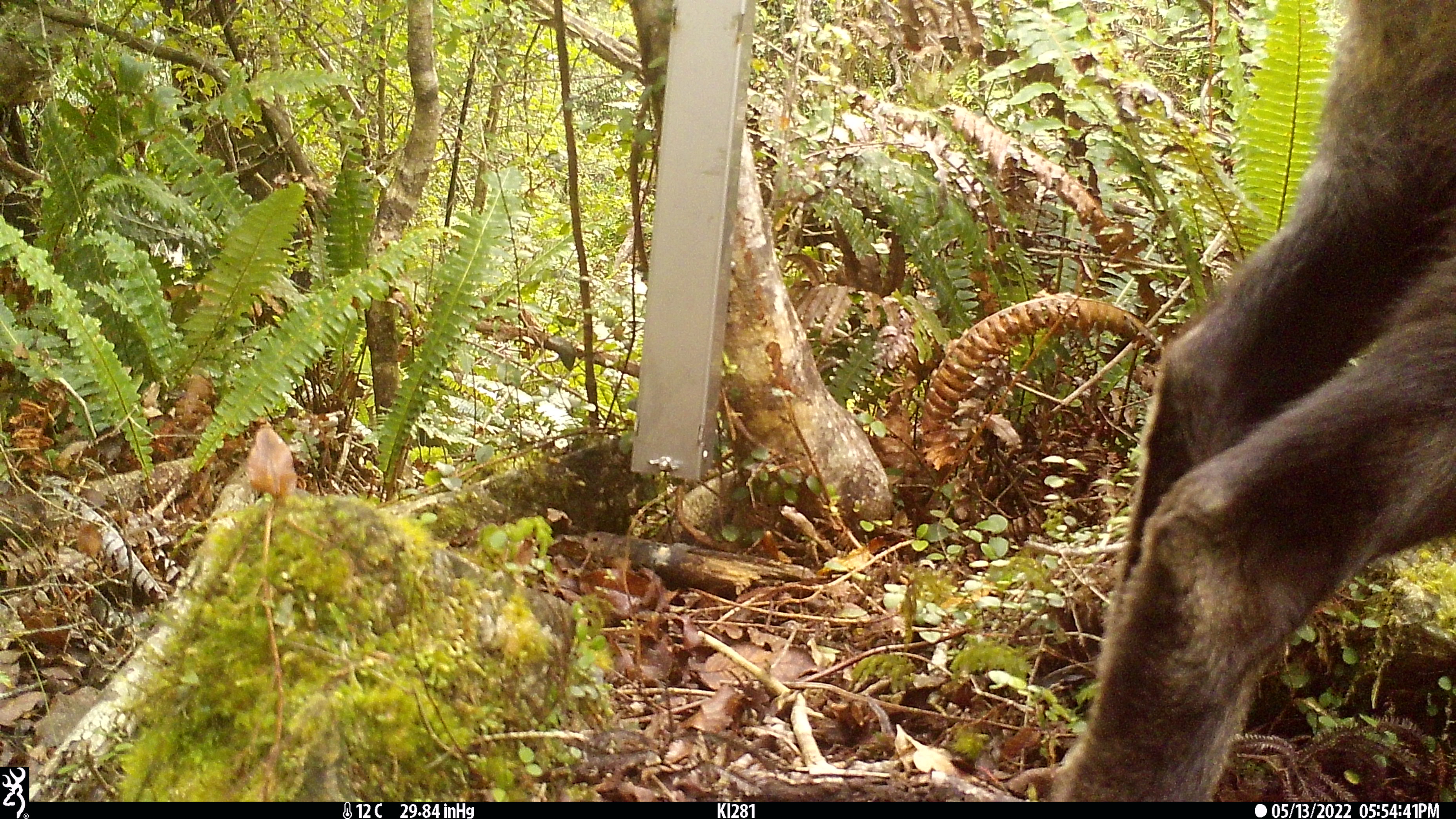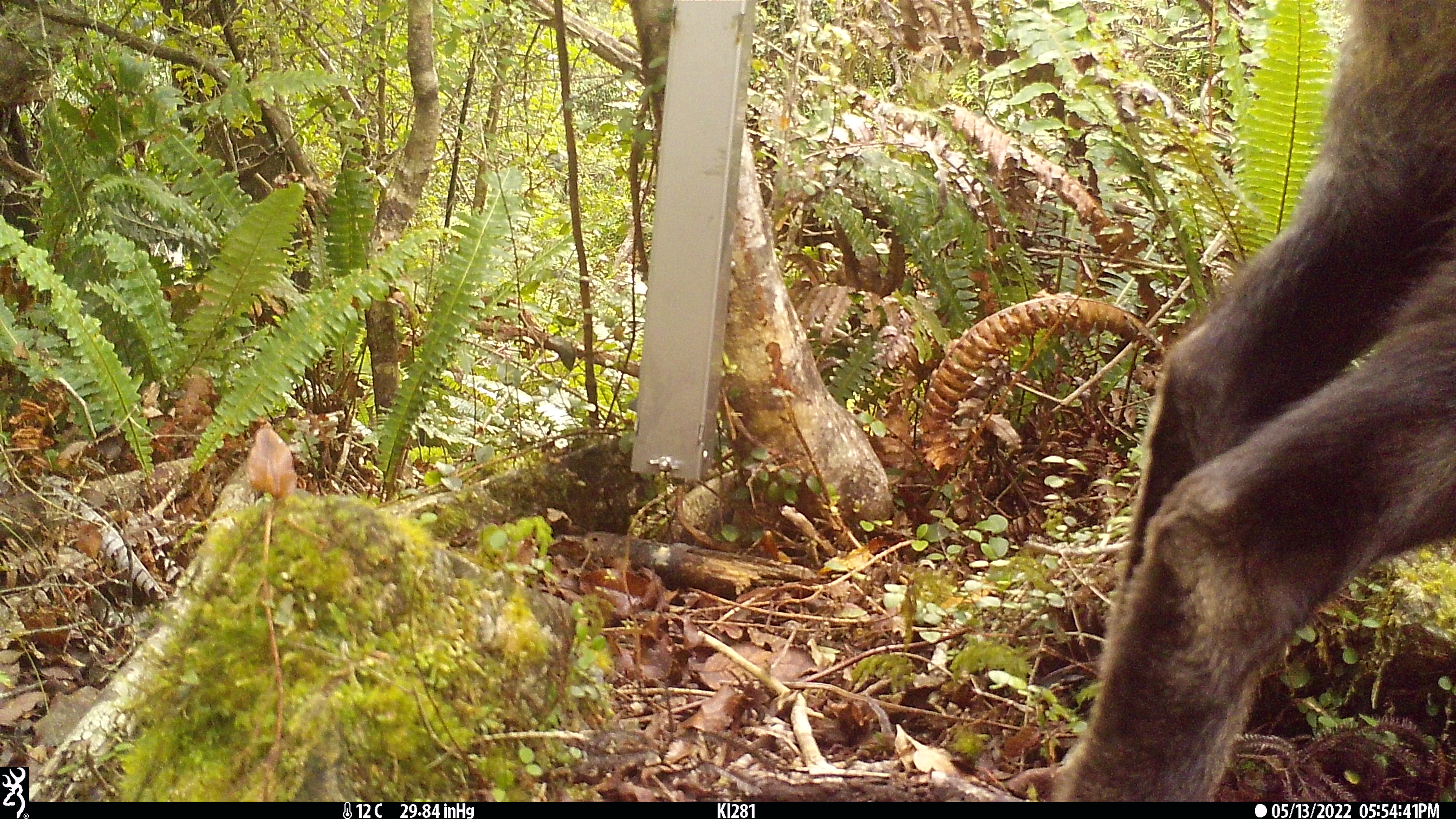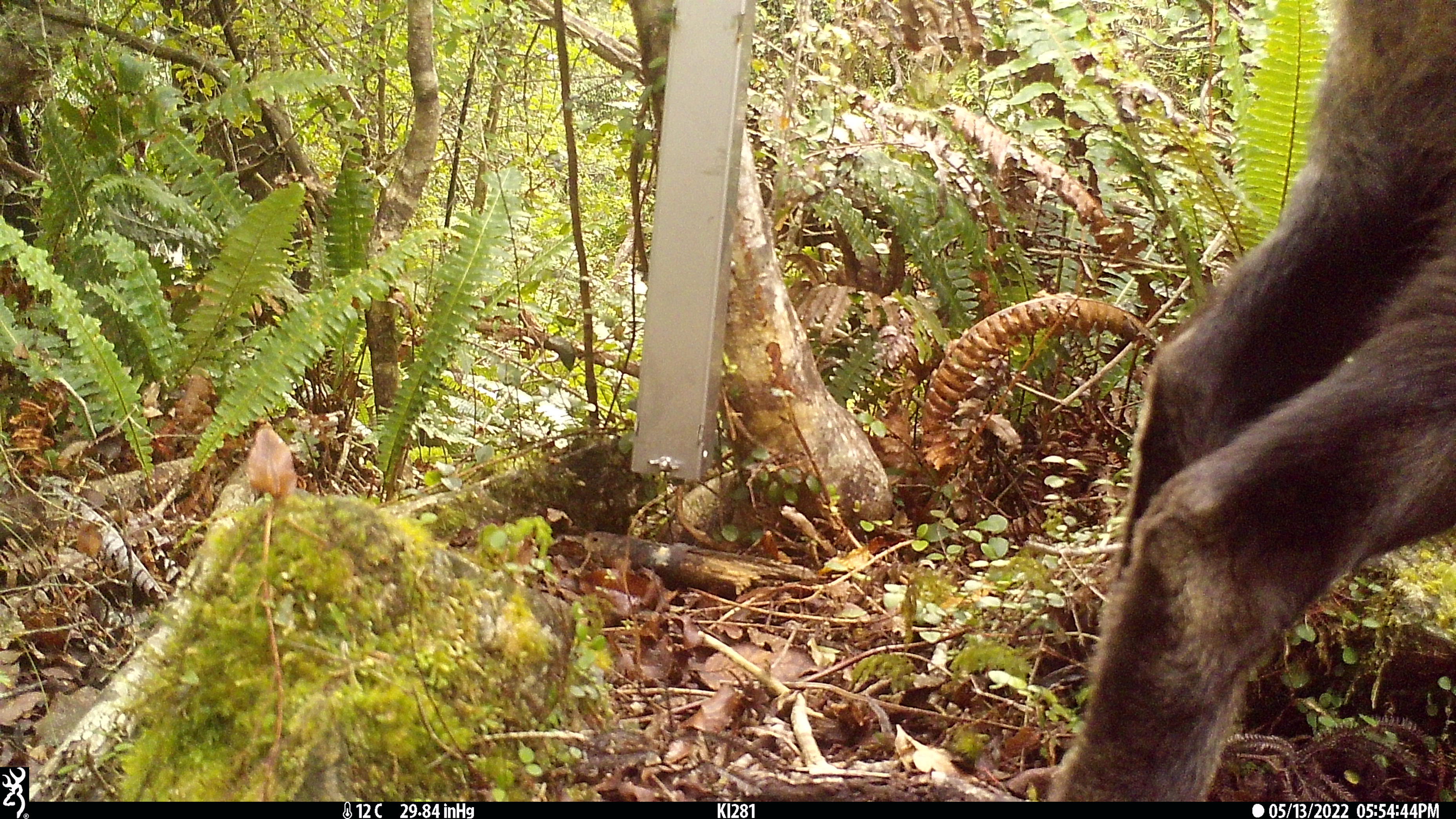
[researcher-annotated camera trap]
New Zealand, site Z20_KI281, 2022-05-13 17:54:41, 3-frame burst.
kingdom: Animalia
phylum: Chordata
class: Mammalia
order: Artiodactyla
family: Bovidae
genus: Rupicapra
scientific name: Rupicapra rupicapra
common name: alpine chamois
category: chamois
Chamois (alpine chamois) (Rupicapra rupicapra).